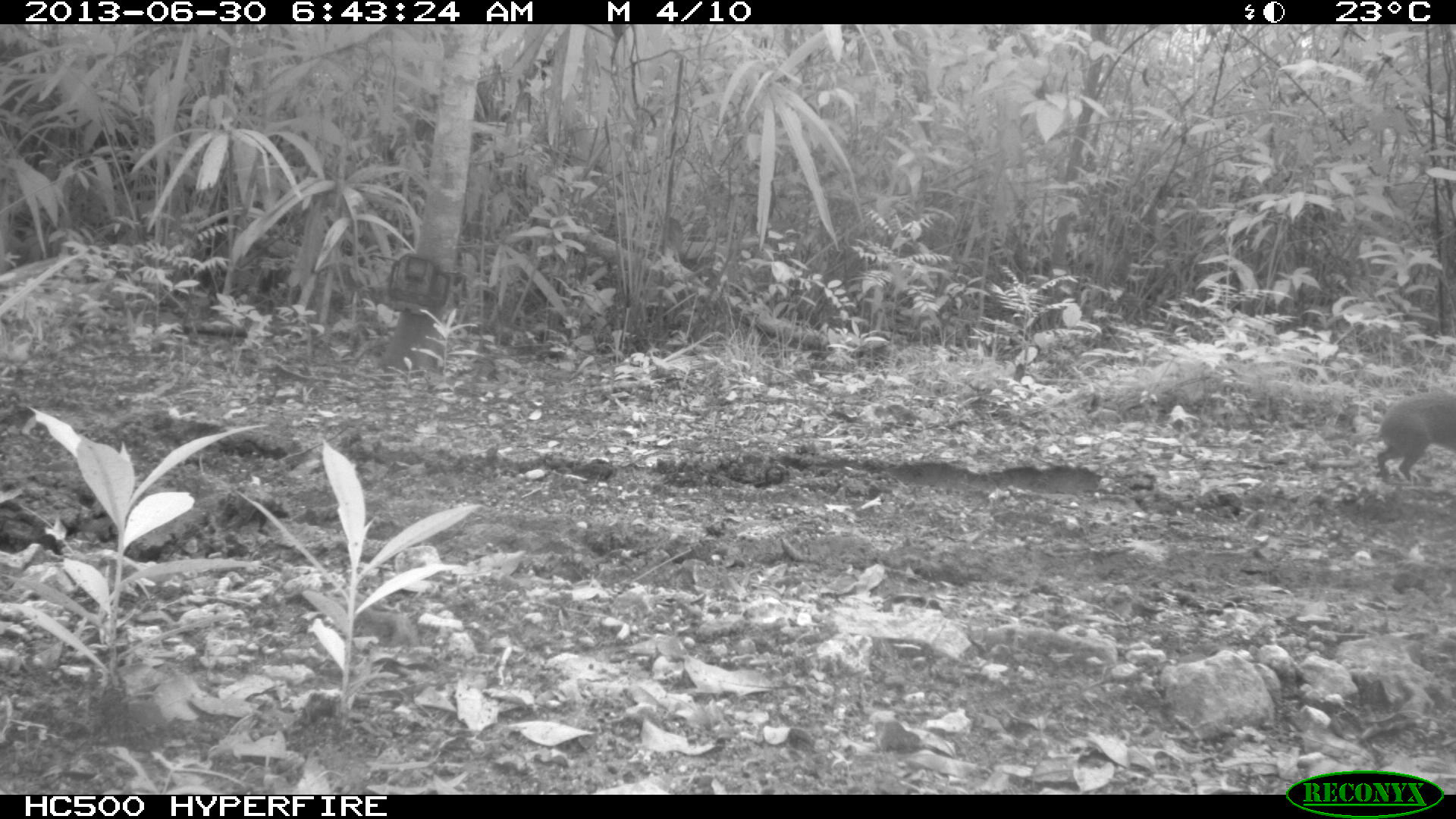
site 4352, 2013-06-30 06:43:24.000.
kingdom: Animalia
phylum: Chordata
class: Mammalia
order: Rodentia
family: Dasyproctidae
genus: Dasyprocta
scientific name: Dasyprocta punctata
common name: central american agouti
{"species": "Dasyprocta punctata (central american agouti)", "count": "1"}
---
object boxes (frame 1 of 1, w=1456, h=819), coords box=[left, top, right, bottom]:
dasyprocta punctata: box=[1370, 388, 1456, 481]